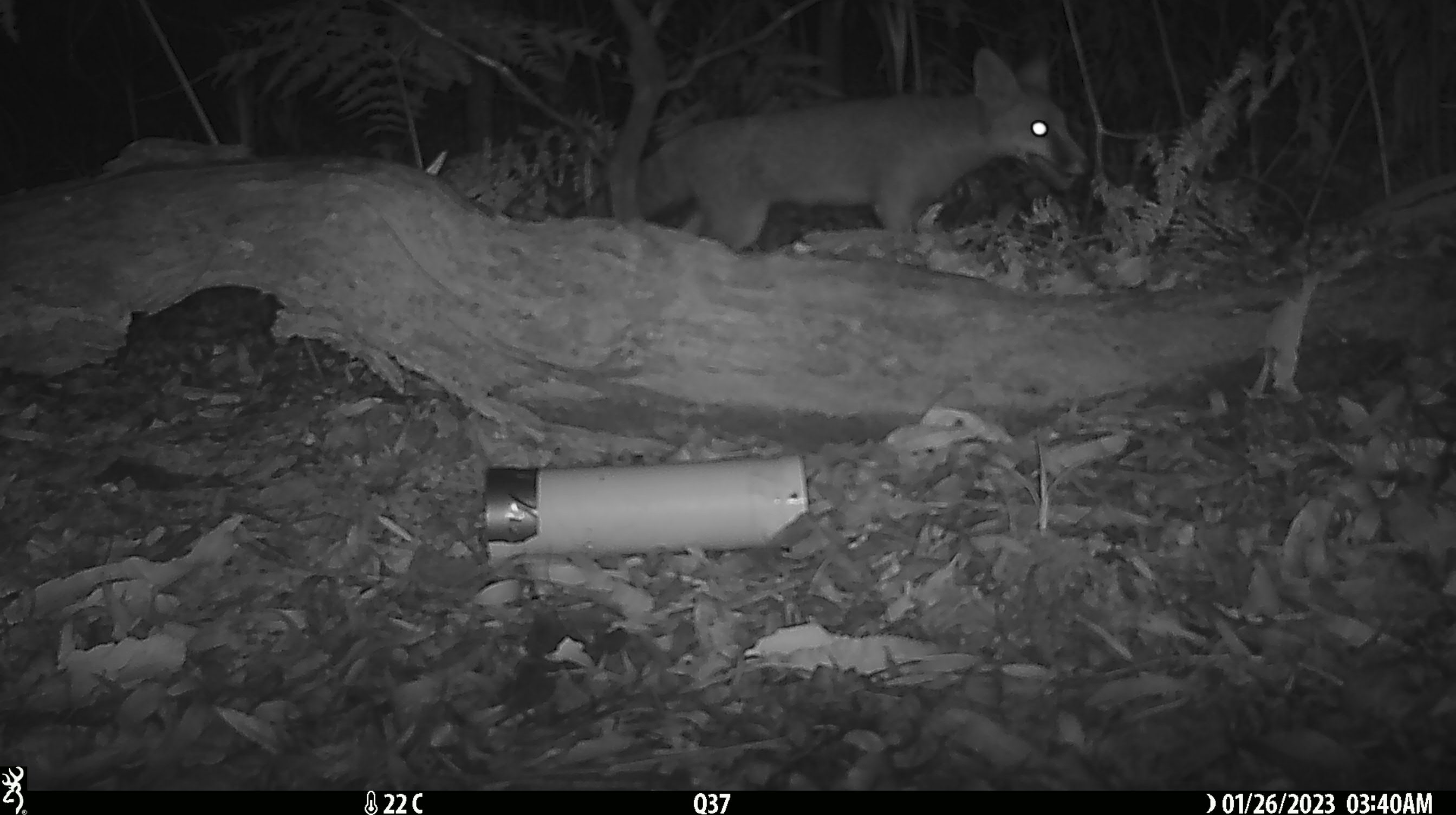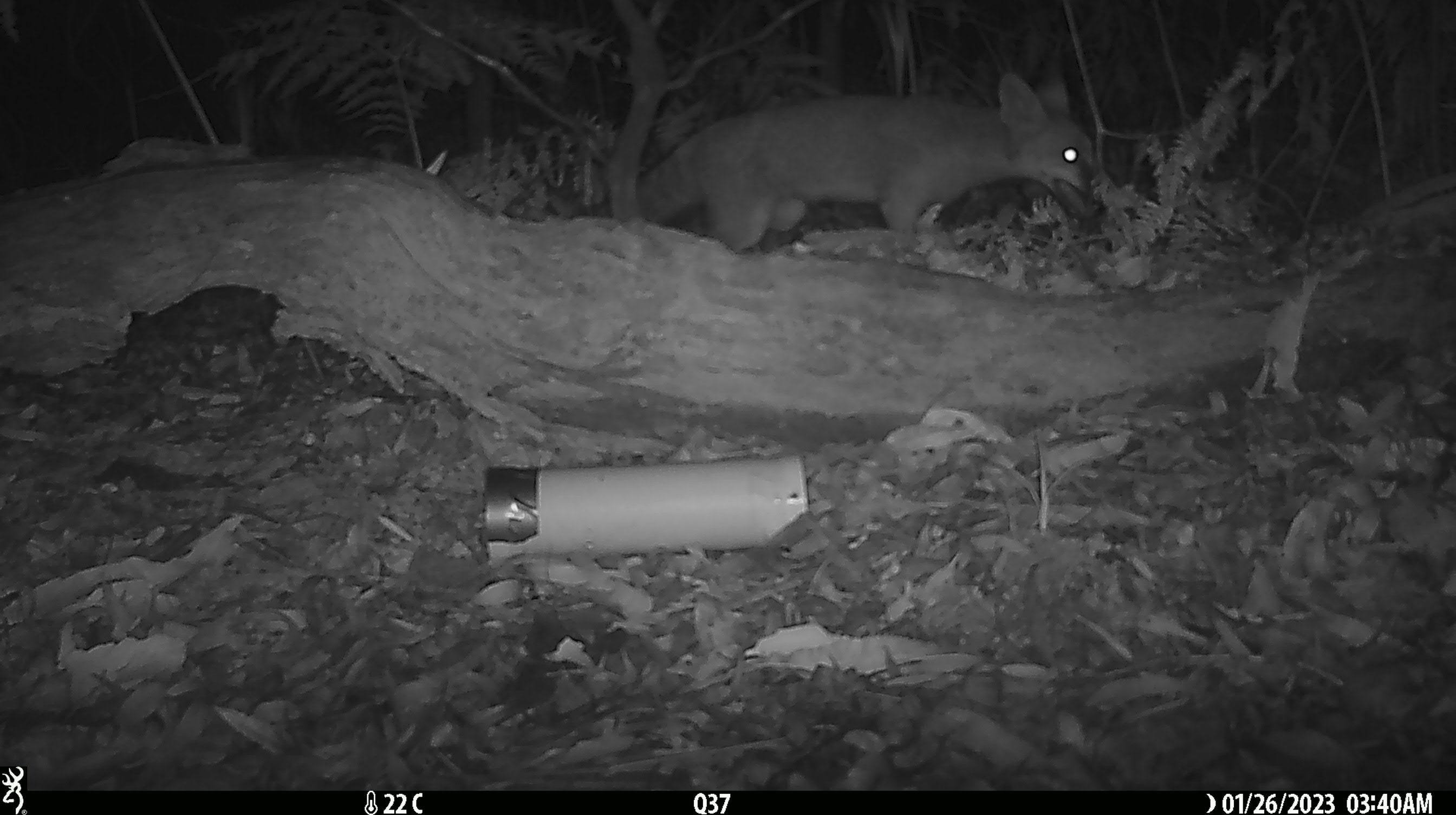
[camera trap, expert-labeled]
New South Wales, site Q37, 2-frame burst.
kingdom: Animalia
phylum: Chordata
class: Mammalia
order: Carnivora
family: Canidae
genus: Vulpes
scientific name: Vulpes vulpes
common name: red fox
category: fox